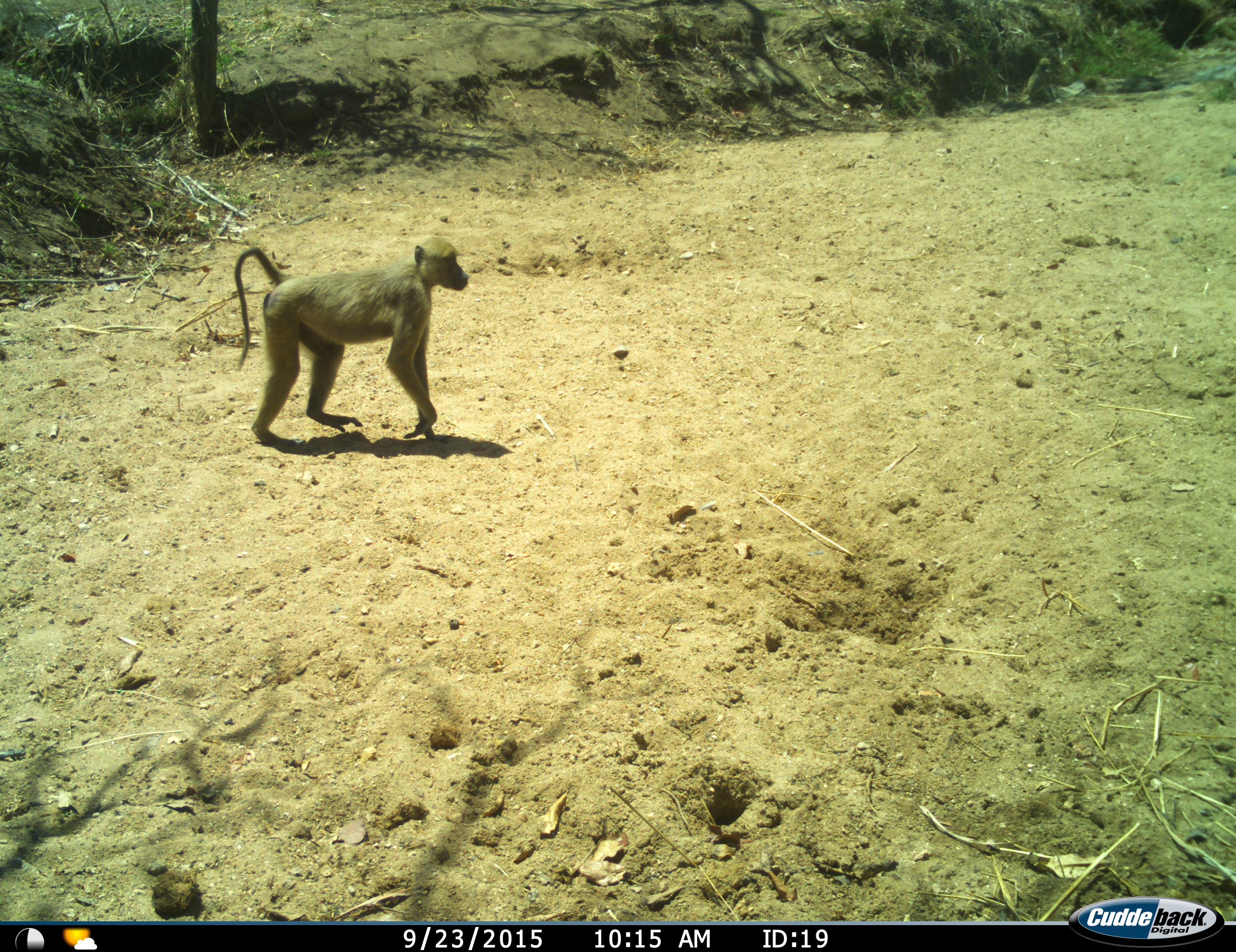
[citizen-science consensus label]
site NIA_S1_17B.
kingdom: Animalia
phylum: Chordata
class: Mammalia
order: Primates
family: Cercopithecidae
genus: Papio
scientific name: Papio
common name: baboon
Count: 1.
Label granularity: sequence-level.